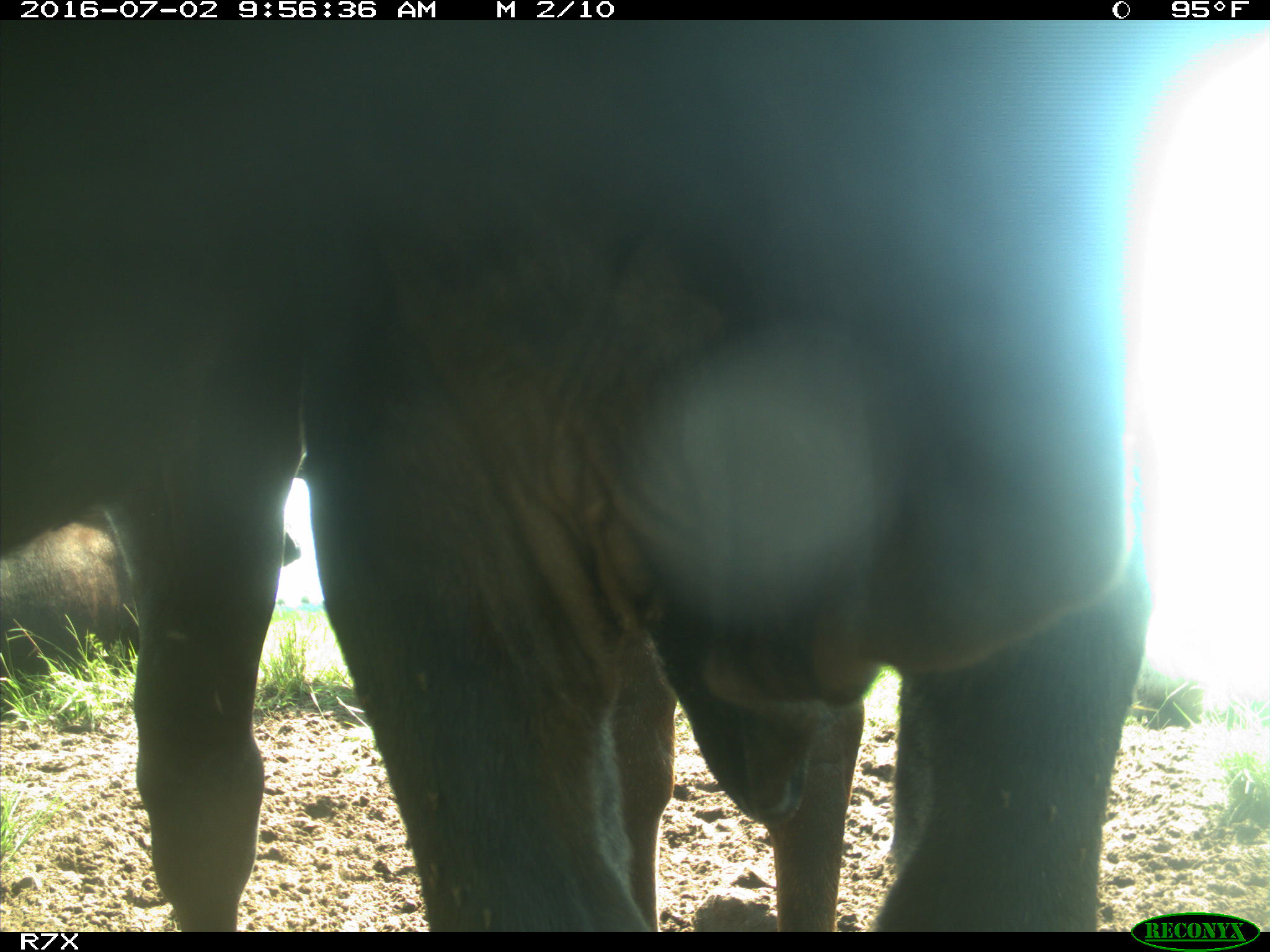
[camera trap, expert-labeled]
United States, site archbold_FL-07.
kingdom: Animalia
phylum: Chordata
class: Mammalia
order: Artiodactyla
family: Bovidae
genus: Bos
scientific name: Bos taurus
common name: domestic cow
Bos taurus (domestic cow).